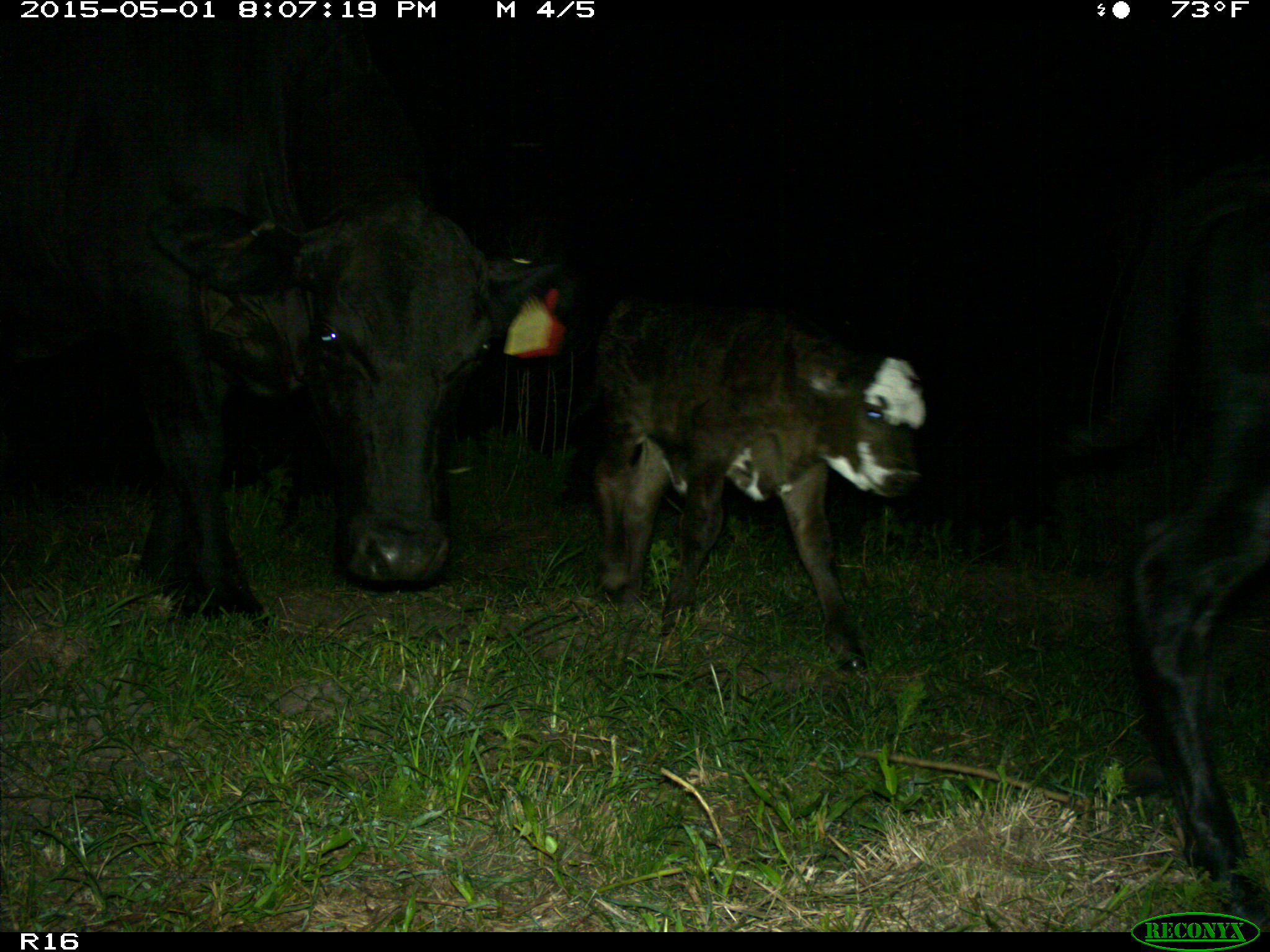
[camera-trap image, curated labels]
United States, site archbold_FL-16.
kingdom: Animalia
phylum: Chordata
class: Mammalia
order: Artiodactyla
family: Bovidae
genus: Bos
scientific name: Bos taurus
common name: domestic cow